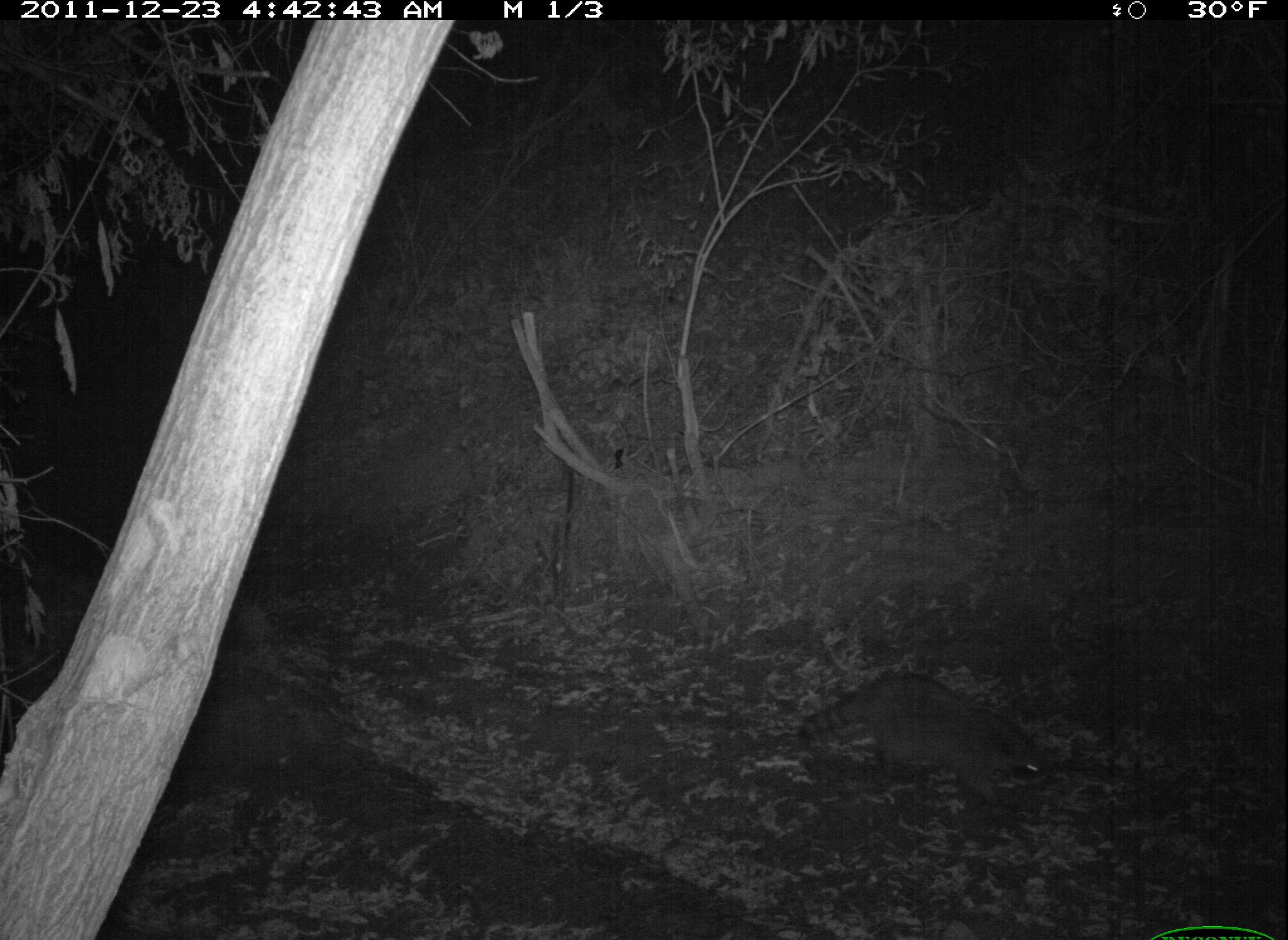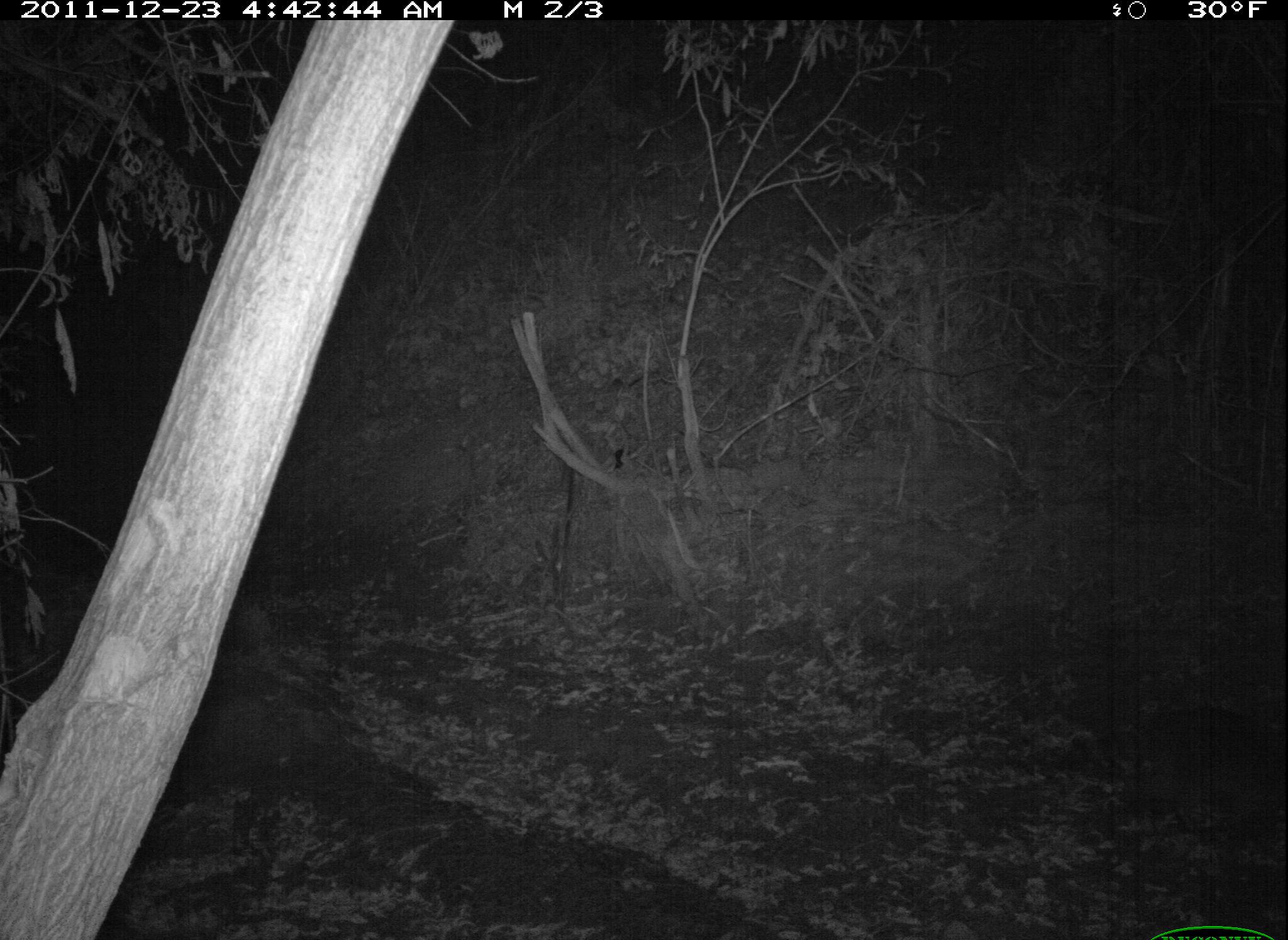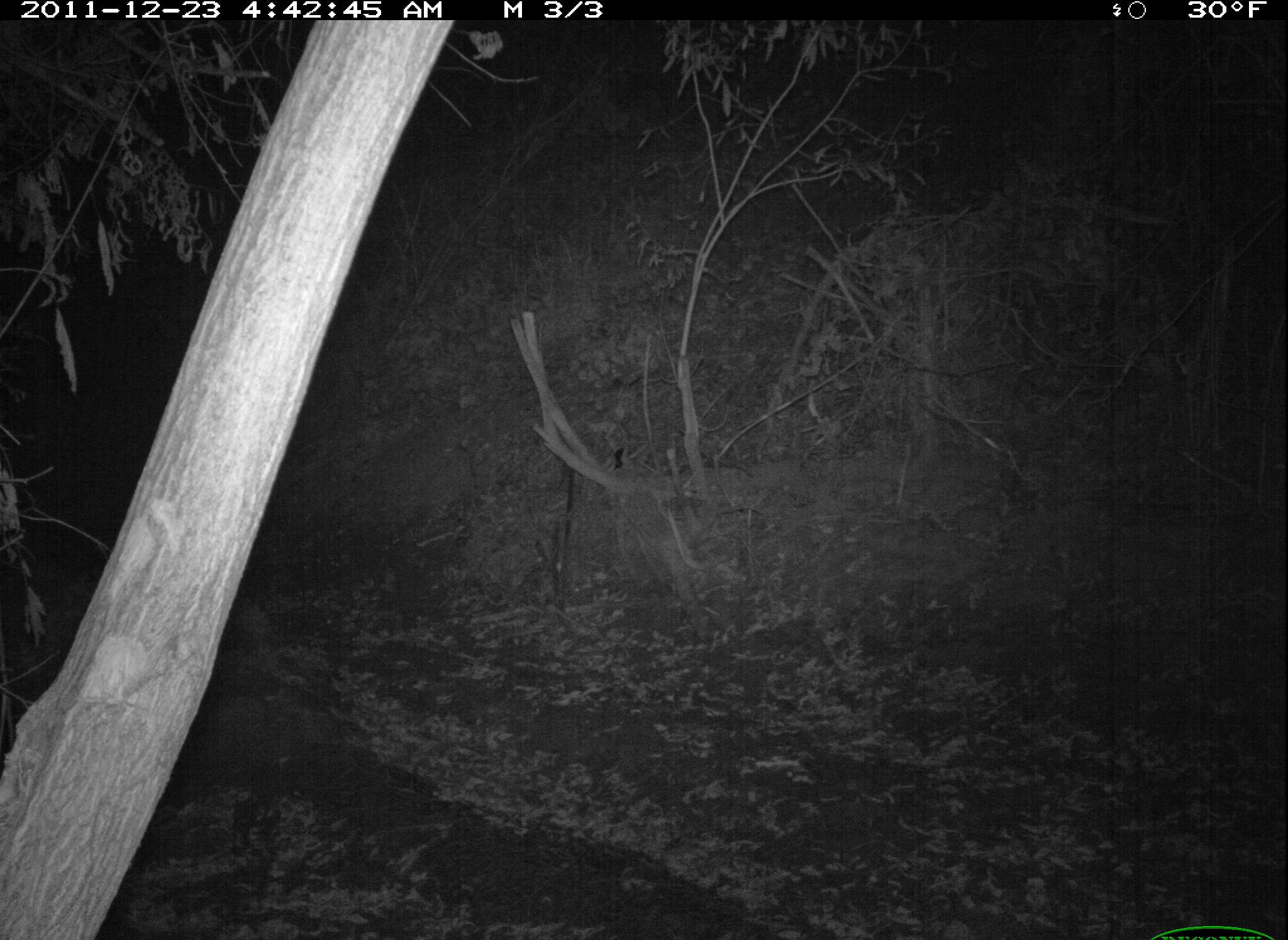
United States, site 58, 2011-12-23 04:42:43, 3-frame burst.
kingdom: Animalia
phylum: Chordata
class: Mammalia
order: Carnivora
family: Procyonidae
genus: Procyon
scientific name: Procyon lotor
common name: raccoon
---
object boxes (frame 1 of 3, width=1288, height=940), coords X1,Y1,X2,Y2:
raccoon: 796,673,1046,810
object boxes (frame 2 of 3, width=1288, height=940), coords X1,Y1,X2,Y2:
raccoon: 1057,707,1288,796